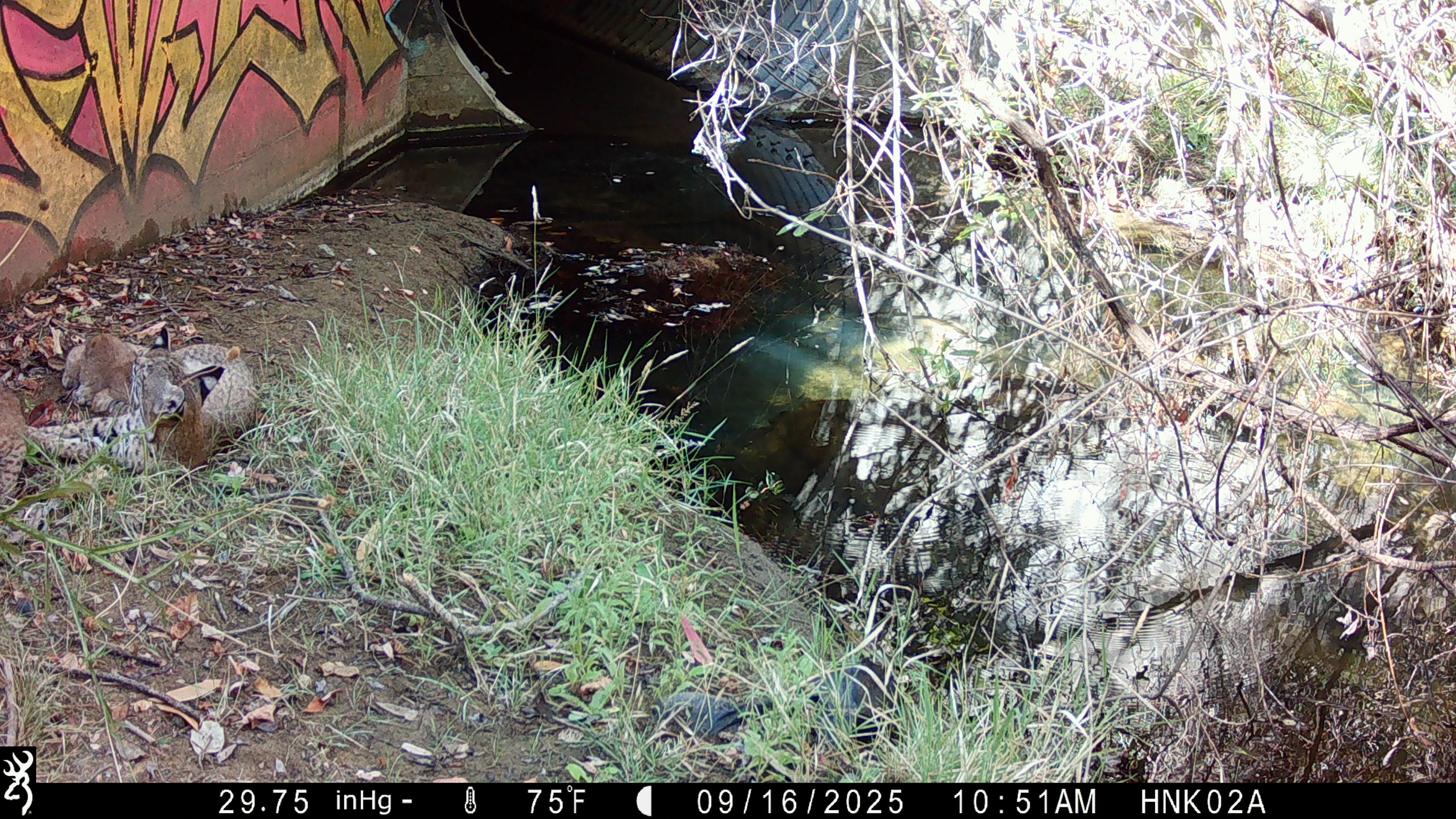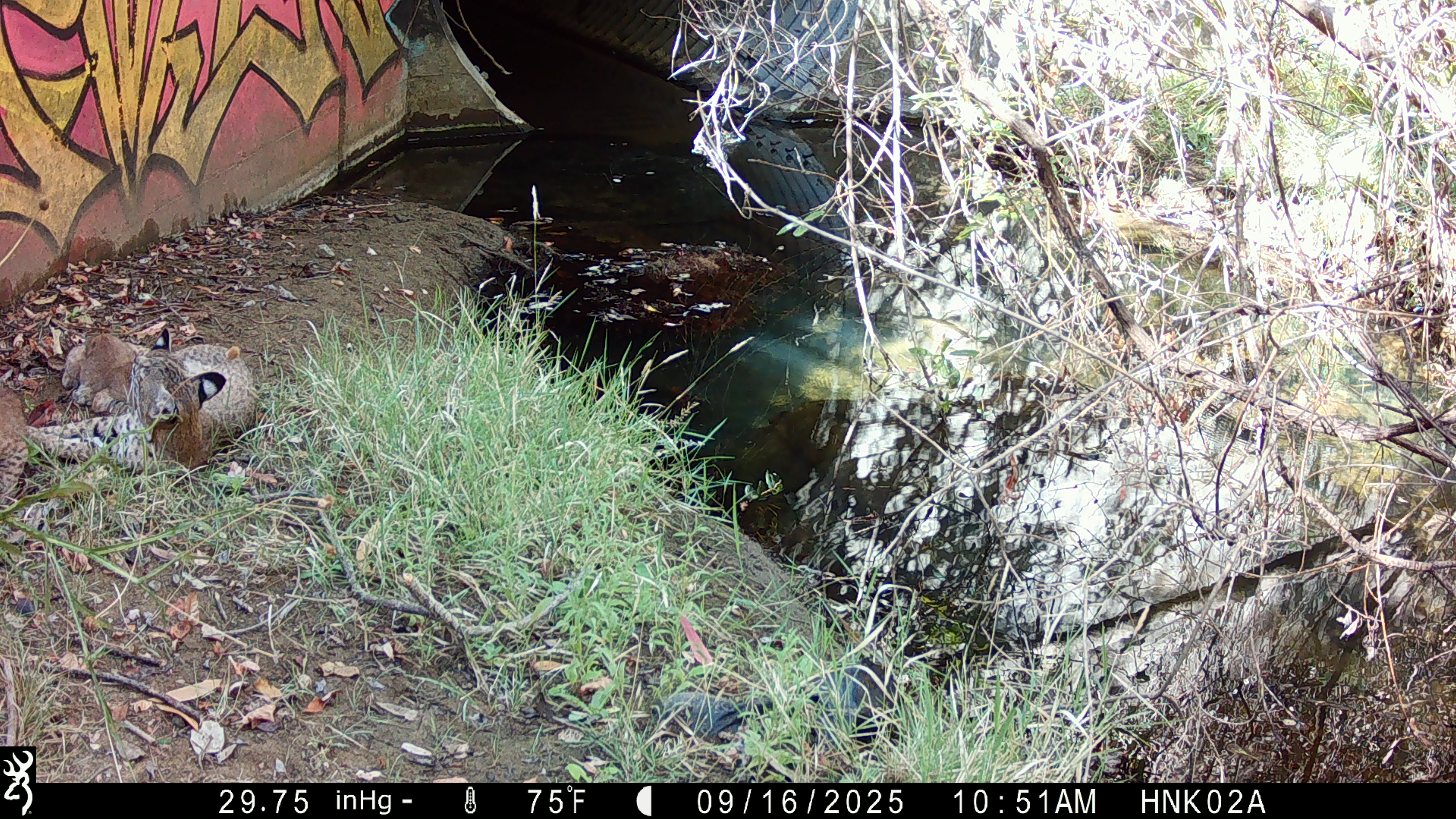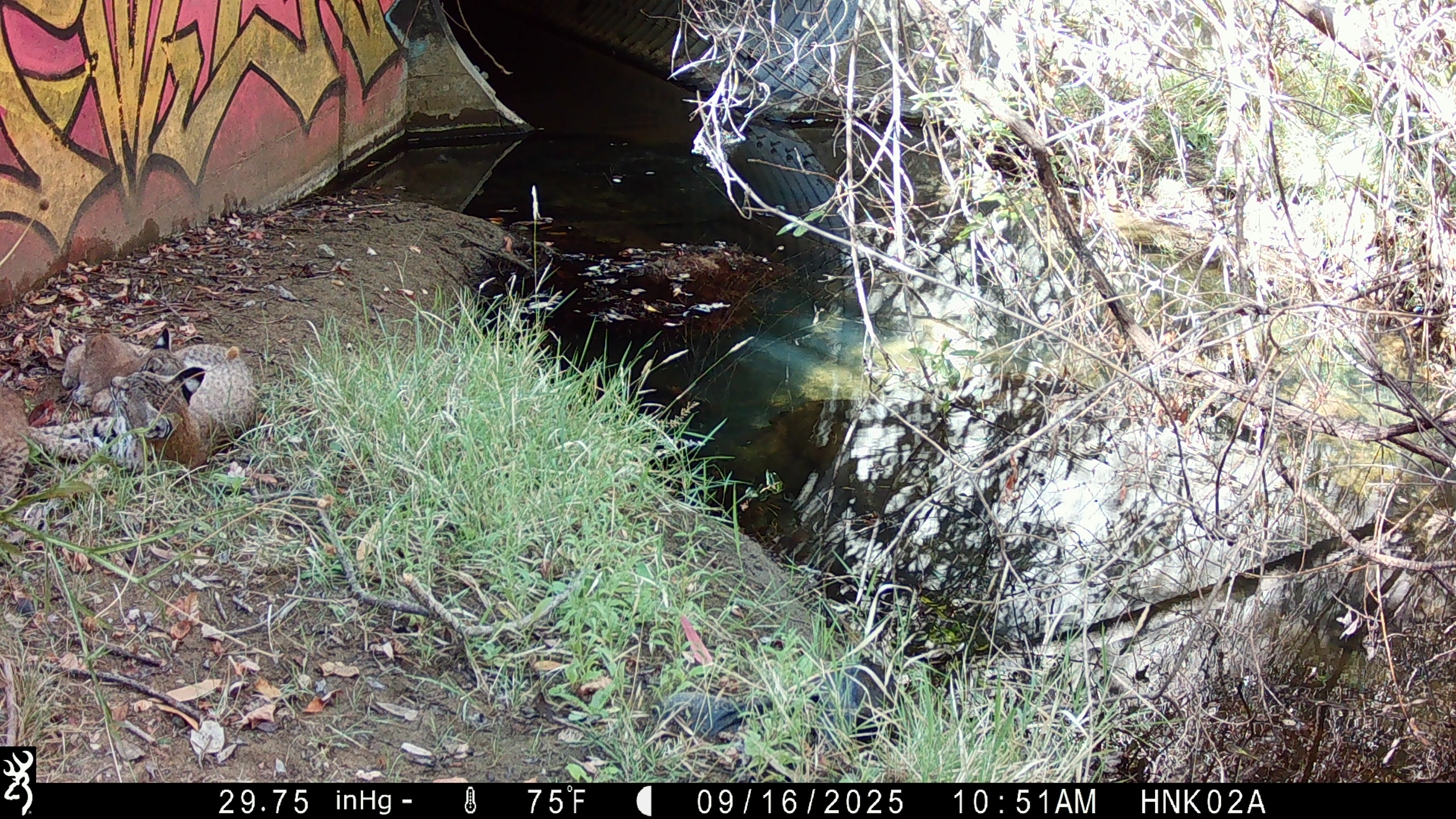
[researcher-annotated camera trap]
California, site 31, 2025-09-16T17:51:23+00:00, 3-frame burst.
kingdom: Animalia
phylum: Chordata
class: Mammalia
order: Carnivora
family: Felidae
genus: Lynx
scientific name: Lynx rufus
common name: bobcat